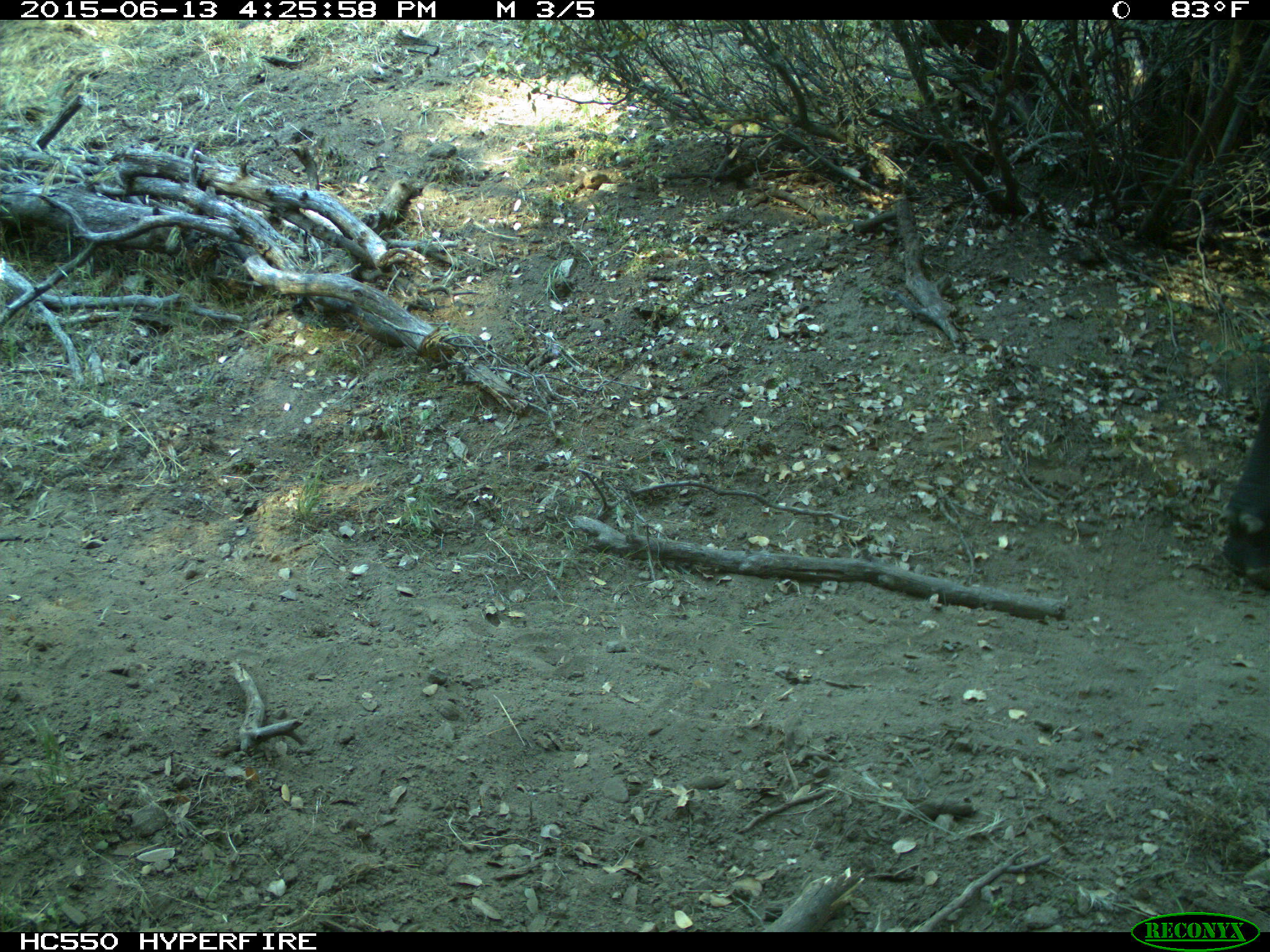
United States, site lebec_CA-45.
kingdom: Animalia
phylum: Chordata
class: Mammalia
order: Artiodactyla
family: Bovidae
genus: Bos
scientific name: Bos taurus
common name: domestic cow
Bos taurus (domestic cow).